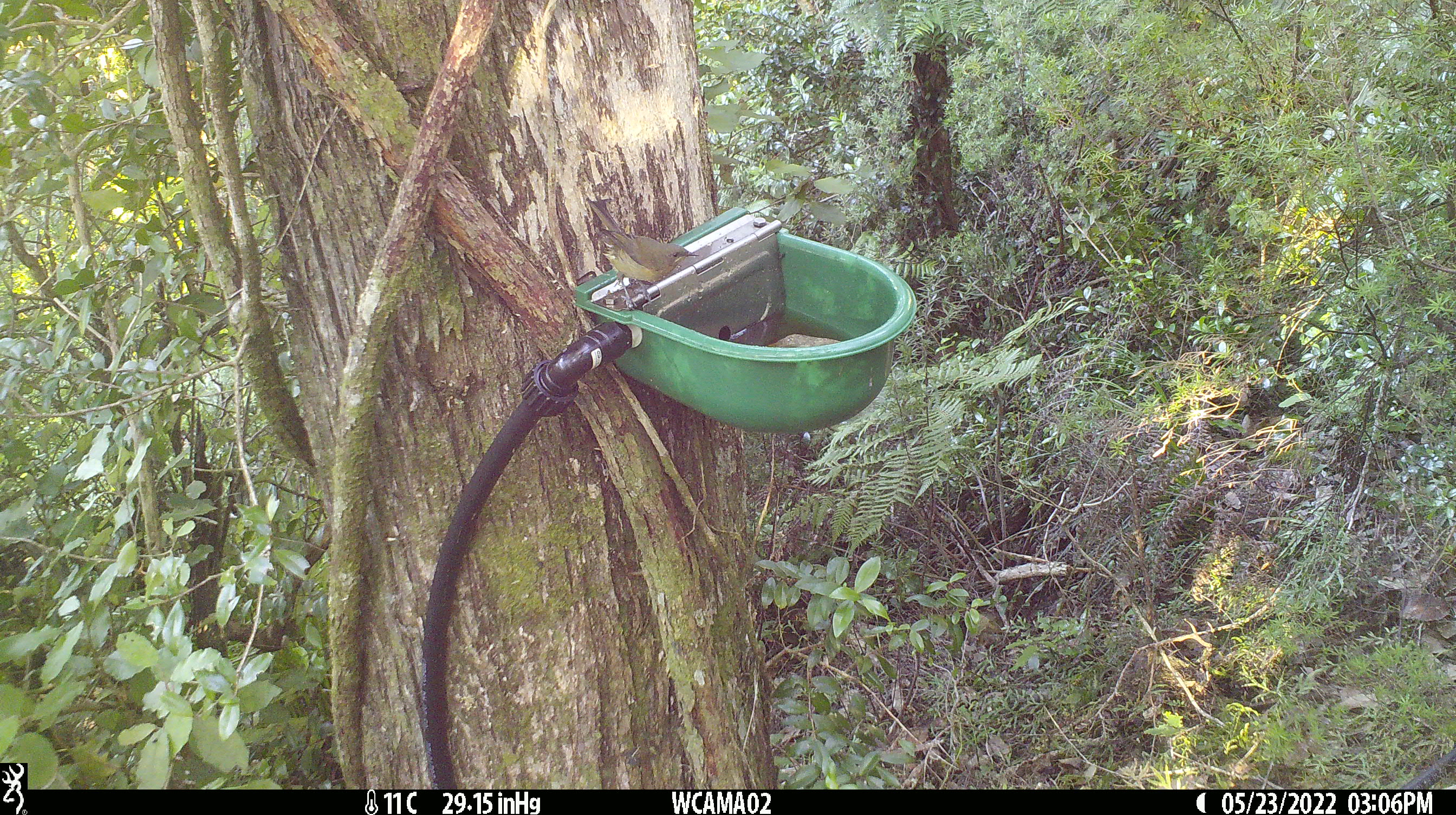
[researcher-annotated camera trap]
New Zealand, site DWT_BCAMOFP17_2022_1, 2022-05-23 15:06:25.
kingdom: Animalia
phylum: Chordata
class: Aves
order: Passeriformes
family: Meliphagidae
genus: Anthornis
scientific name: Anthornis melanura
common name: new zealand bellbird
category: bellbird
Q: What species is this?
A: Bellbird (new zealand bellbird) (Anthornis melanura).